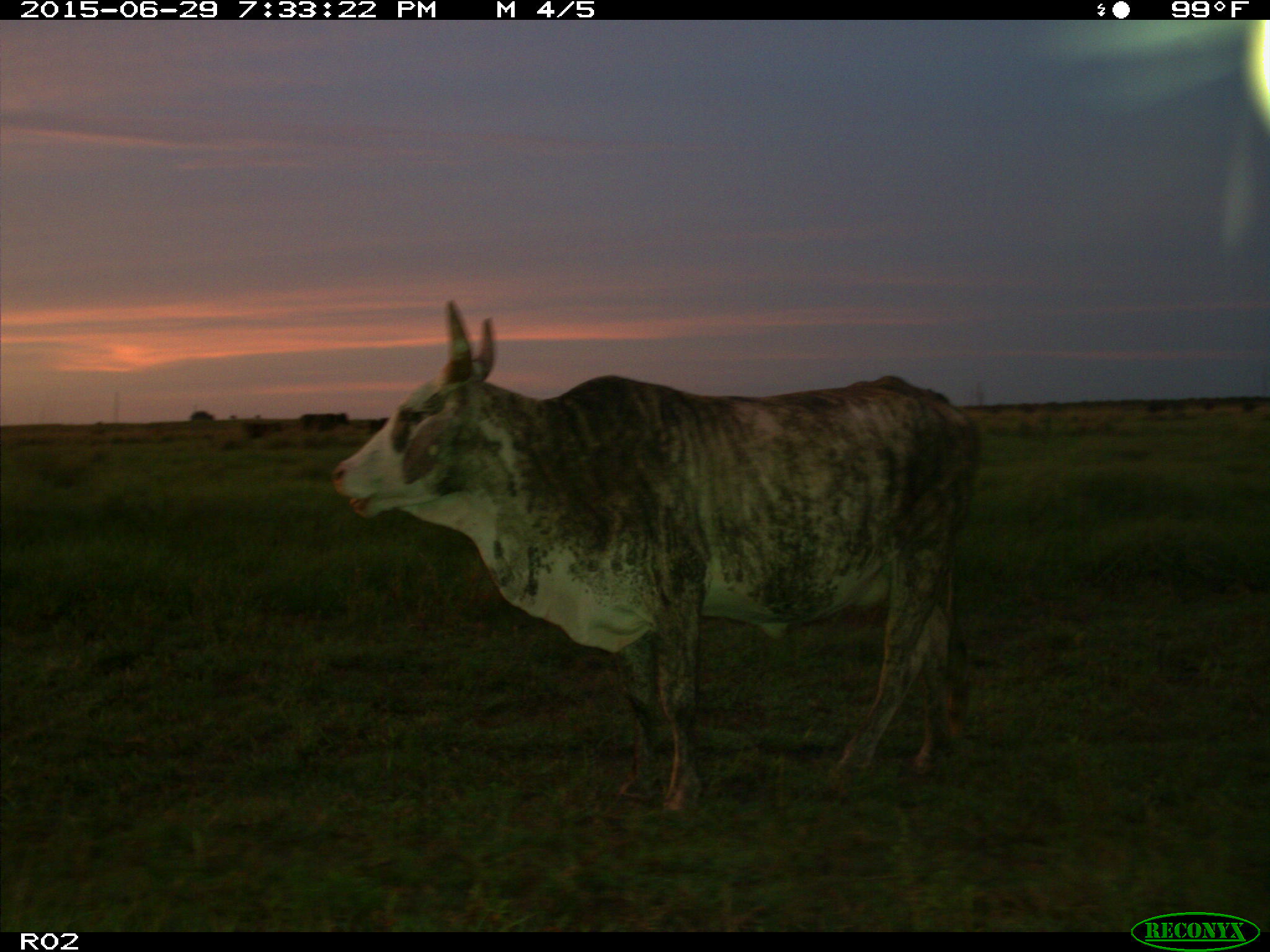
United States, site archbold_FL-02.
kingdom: Animalia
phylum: Chordata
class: Mammalia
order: Artiodactyla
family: Bovidae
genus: Bos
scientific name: Bos taurus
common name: domestic cow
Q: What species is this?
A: Bos taurus (domestic cow).